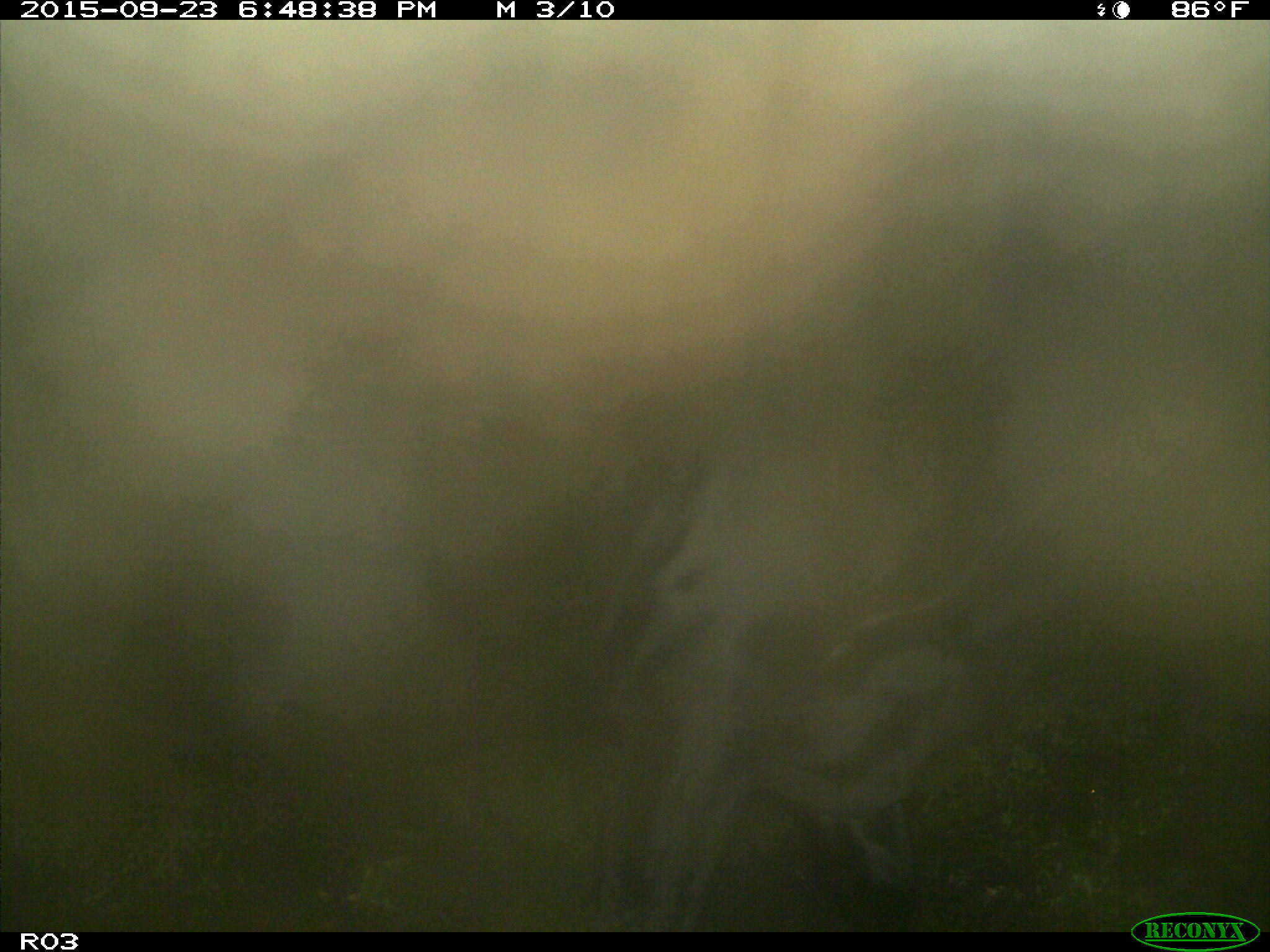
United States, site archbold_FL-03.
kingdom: Animalia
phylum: Chordata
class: Mammalia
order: Artiodactyla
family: Bovidae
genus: Bos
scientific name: Bos taurus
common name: domestic cow